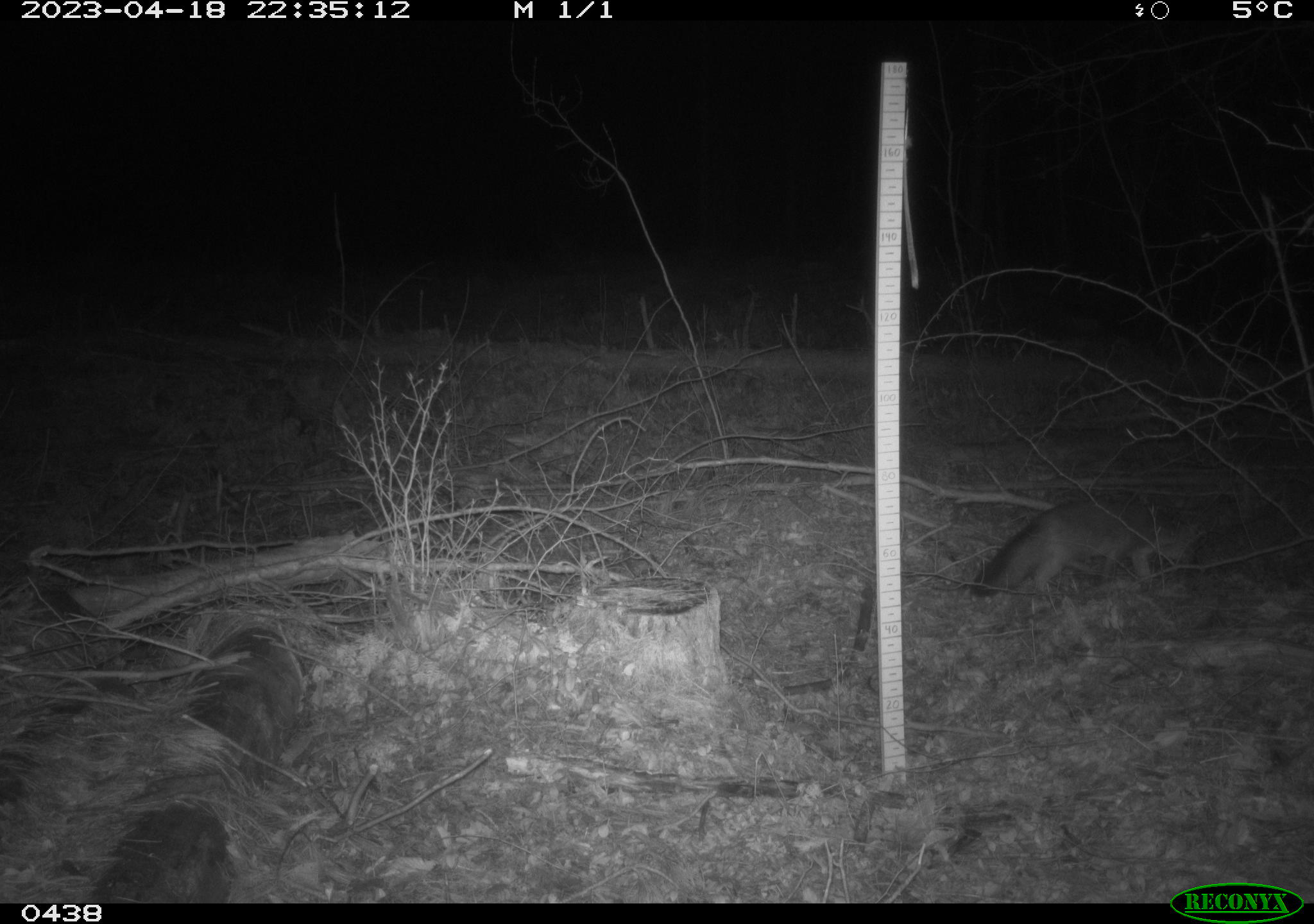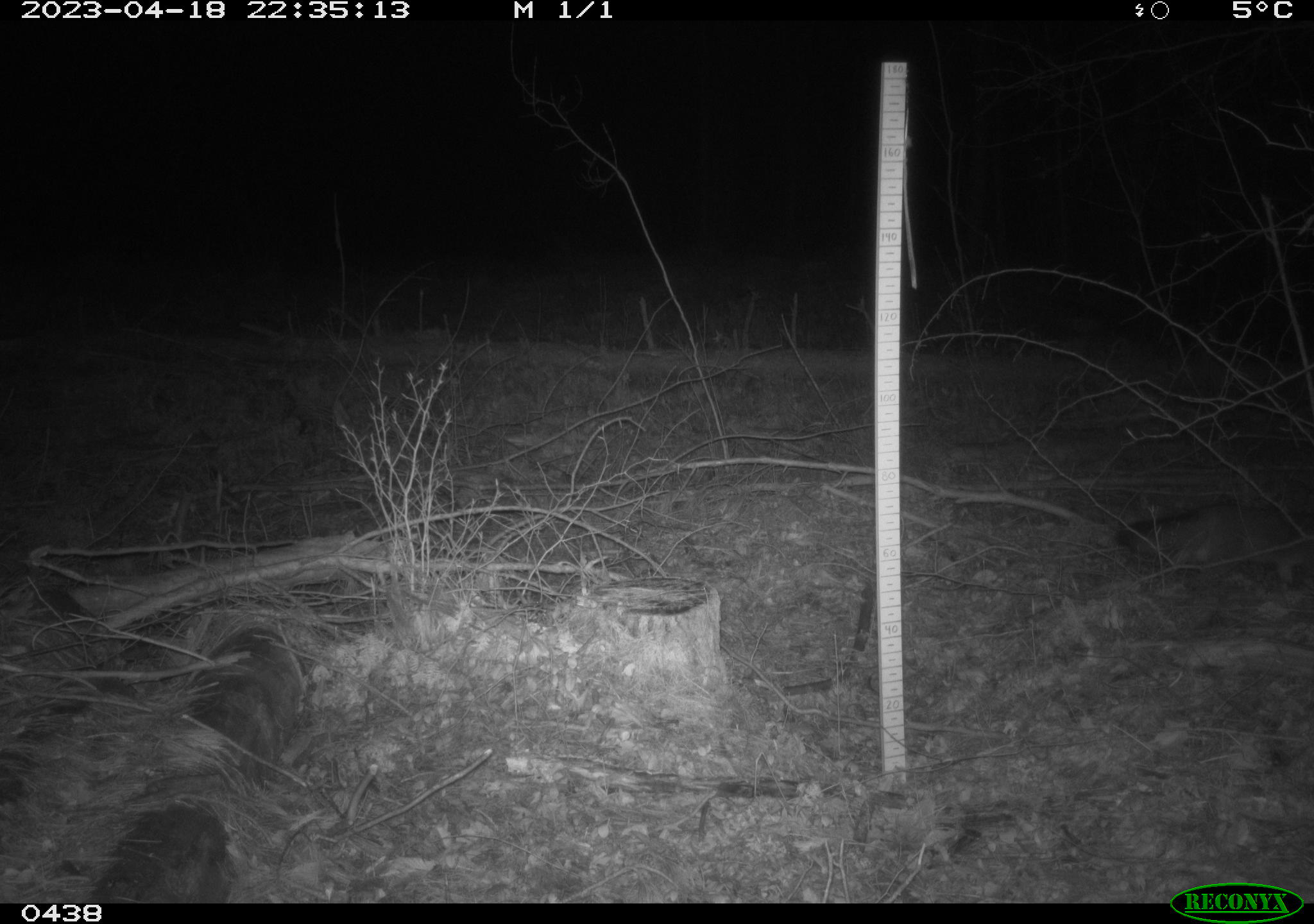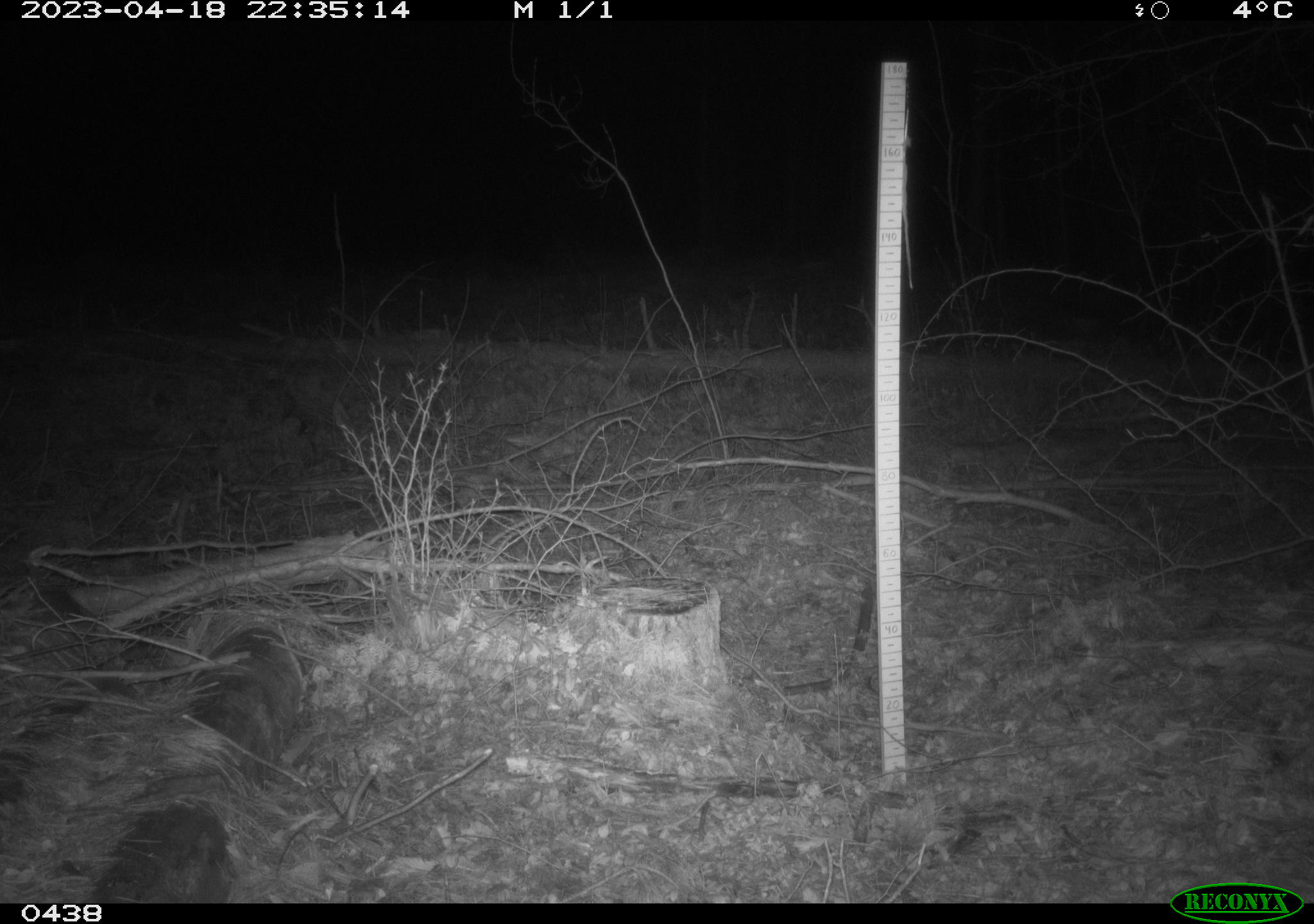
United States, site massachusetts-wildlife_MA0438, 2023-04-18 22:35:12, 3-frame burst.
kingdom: Animalia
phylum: Chordata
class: Mammalia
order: Carnivora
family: Canidae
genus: Urocyon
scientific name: Urocyon cinereoargenteus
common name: gray fox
Gray fox (Urocyon cinereoargenteus).